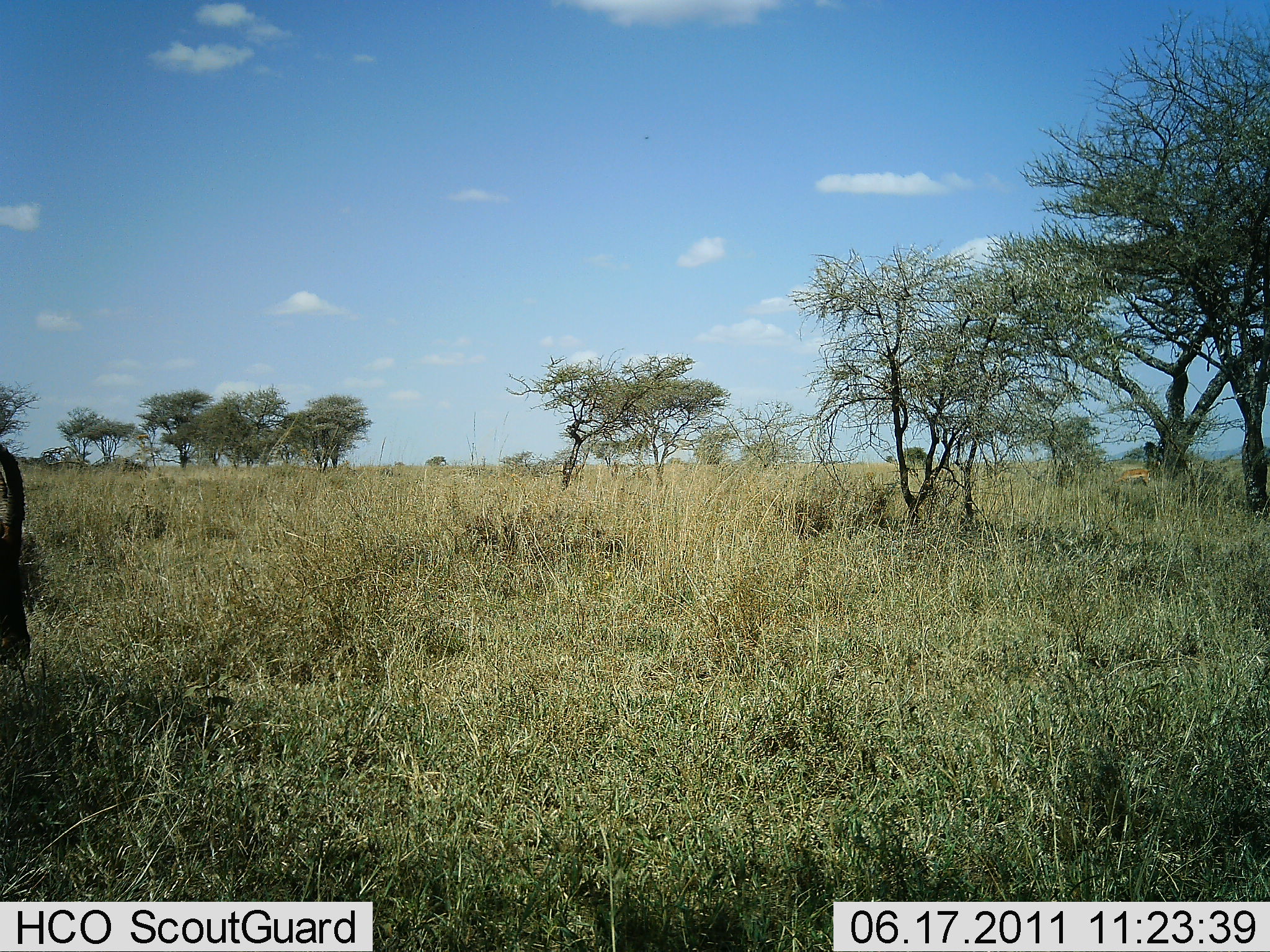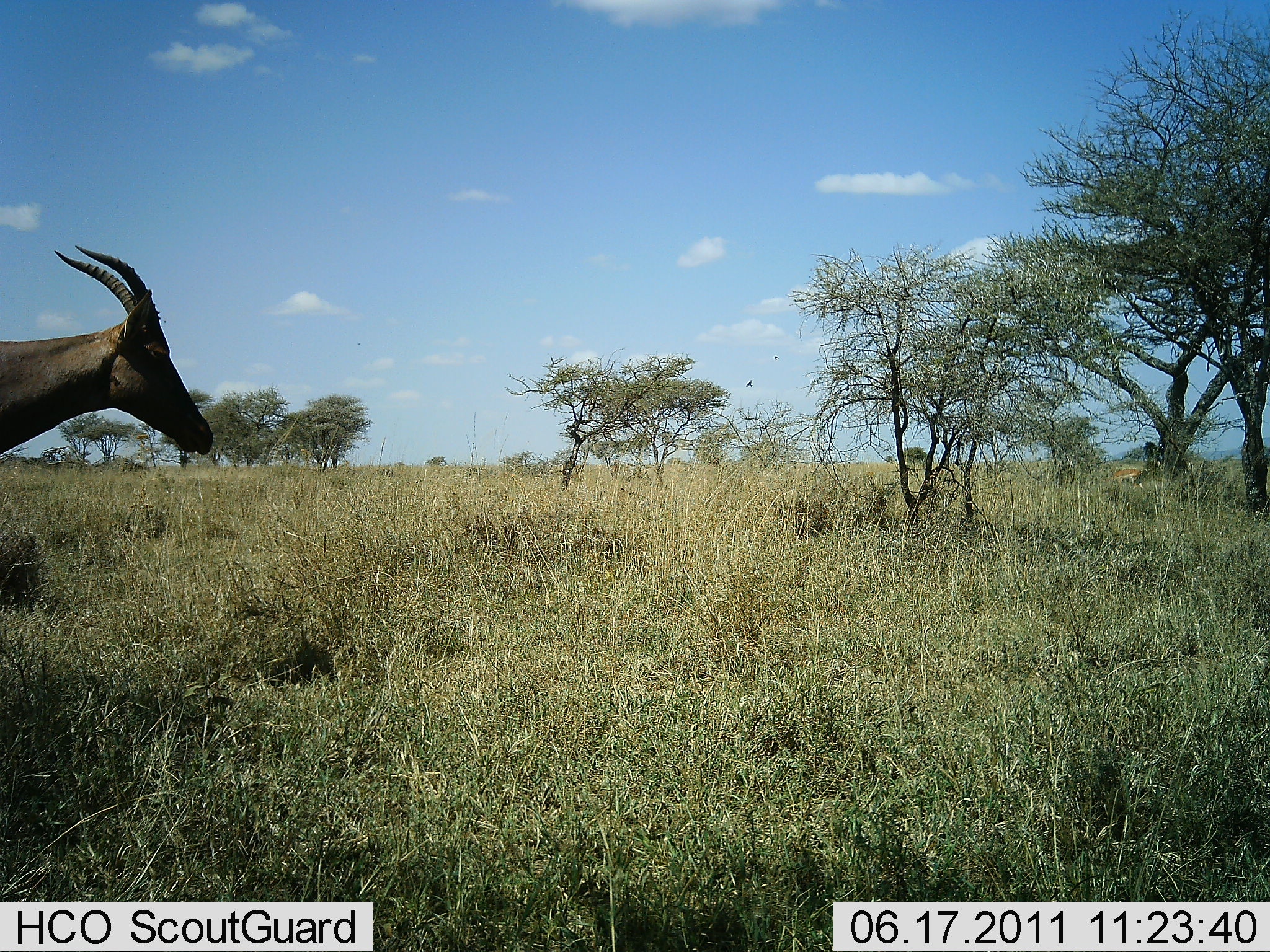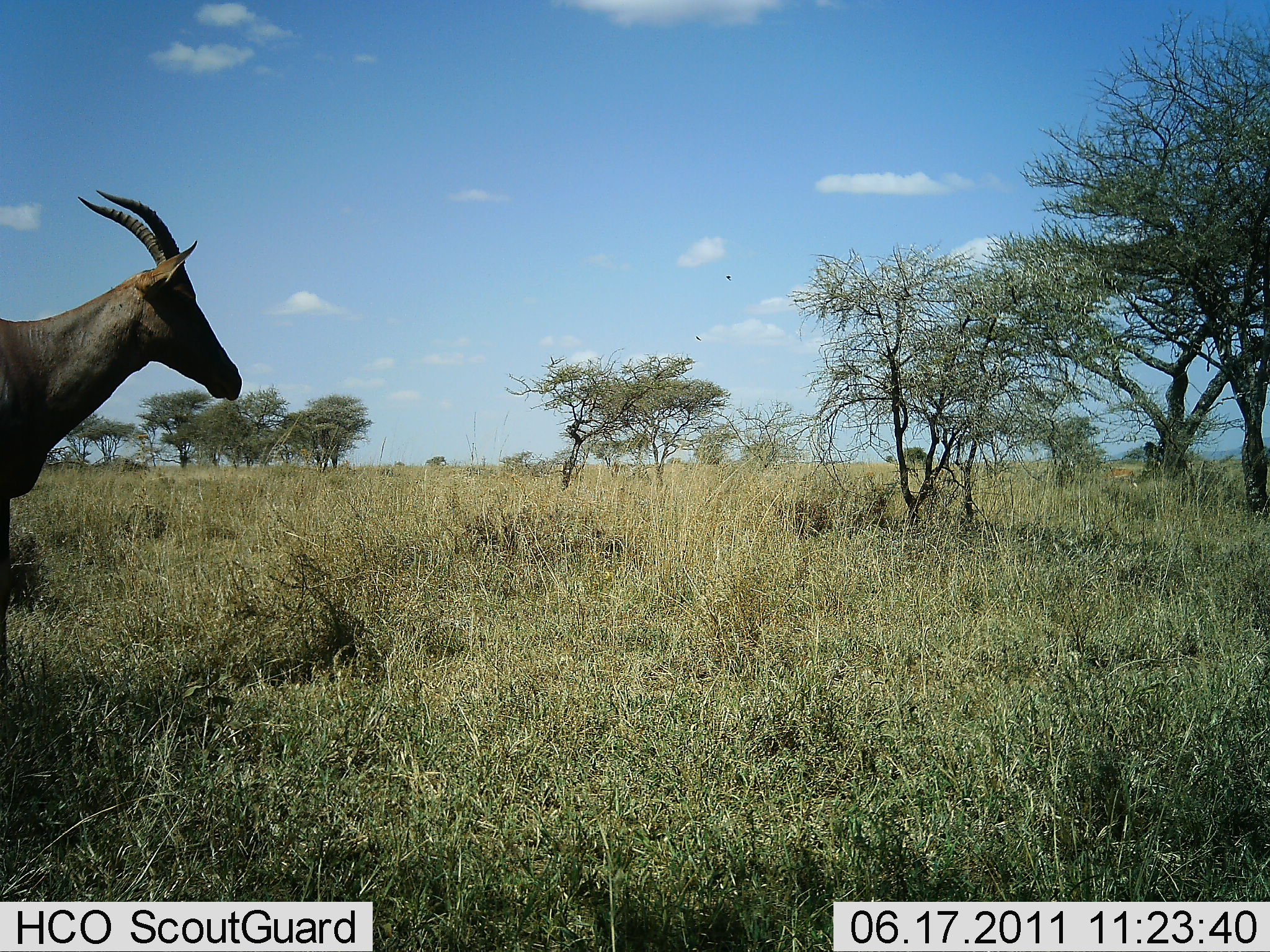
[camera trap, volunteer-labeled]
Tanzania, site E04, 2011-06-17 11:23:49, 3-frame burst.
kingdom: Animalia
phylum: Chordata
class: Mammalia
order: Artiodactyla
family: Bovidae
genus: Damaliscus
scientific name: Damaliscus lunatus jimela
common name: topi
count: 1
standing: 50%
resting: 0%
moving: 30%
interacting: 0%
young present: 0%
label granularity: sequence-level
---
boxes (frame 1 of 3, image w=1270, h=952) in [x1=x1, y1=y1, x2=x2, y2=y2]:
animal: [x1=0, y1=444, x2=32, y2=665]; [x1=1113, y1=468, x2=1154, y2=488]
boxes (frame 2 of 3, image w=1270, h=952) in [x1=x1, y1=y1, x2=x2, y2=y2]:
animal: [x1=2, y1=243, x2=216, y2=456]; [x1=1112, y1=467, x2=1144, y2=483]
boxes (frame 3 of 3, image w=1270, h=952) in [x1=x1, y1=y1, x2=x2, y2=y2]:
animal: [x1=2, y1=188, x2=243, y2=710]; [x1=1105, y1=461, x2=1136, y2=481]